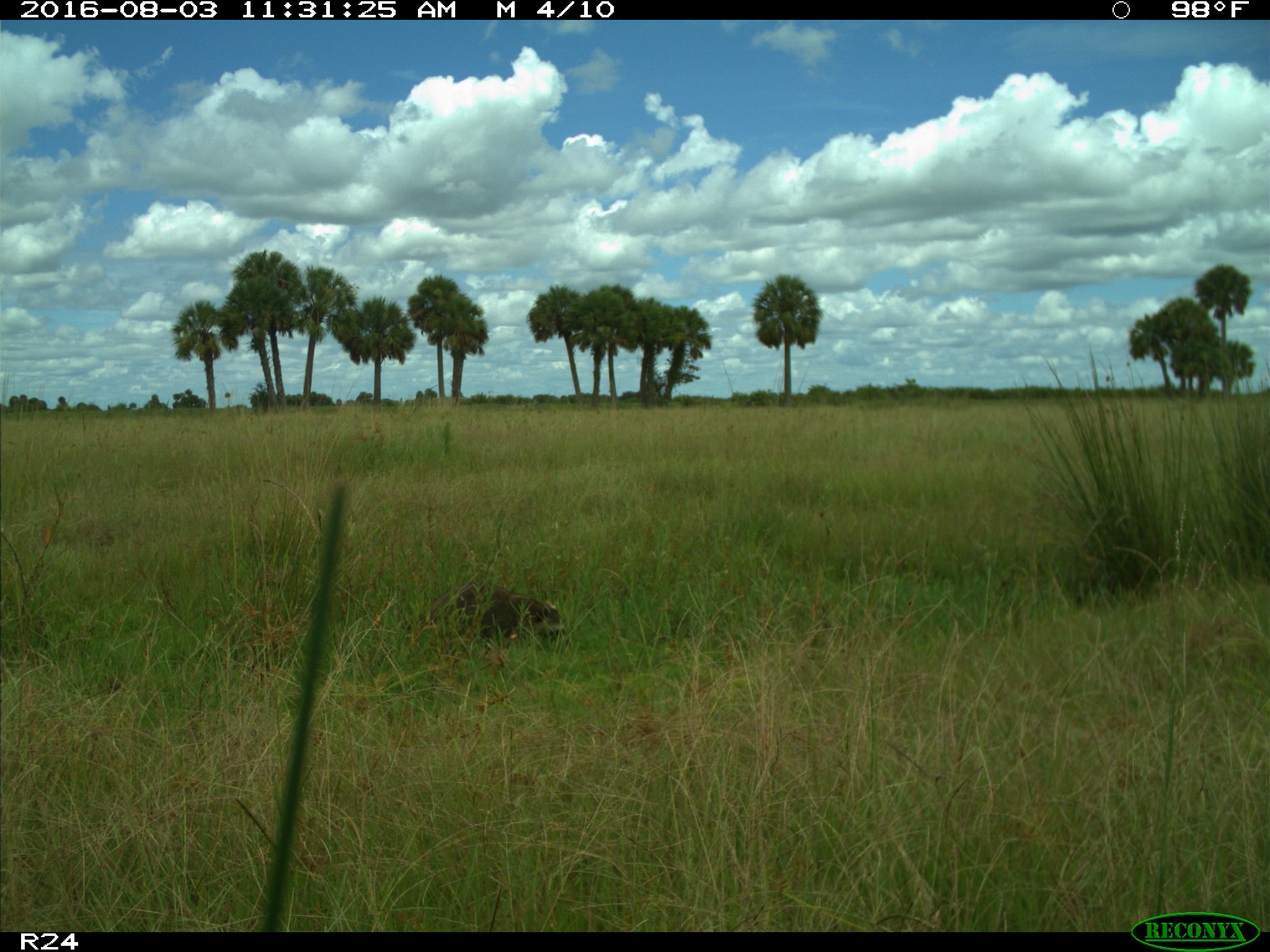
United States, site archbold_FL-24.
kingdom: Animalia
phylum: Chordata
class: Mammalia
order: Carnivora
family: Procyonidae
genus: Procyon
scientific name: Procyon lotor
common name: common raccoon